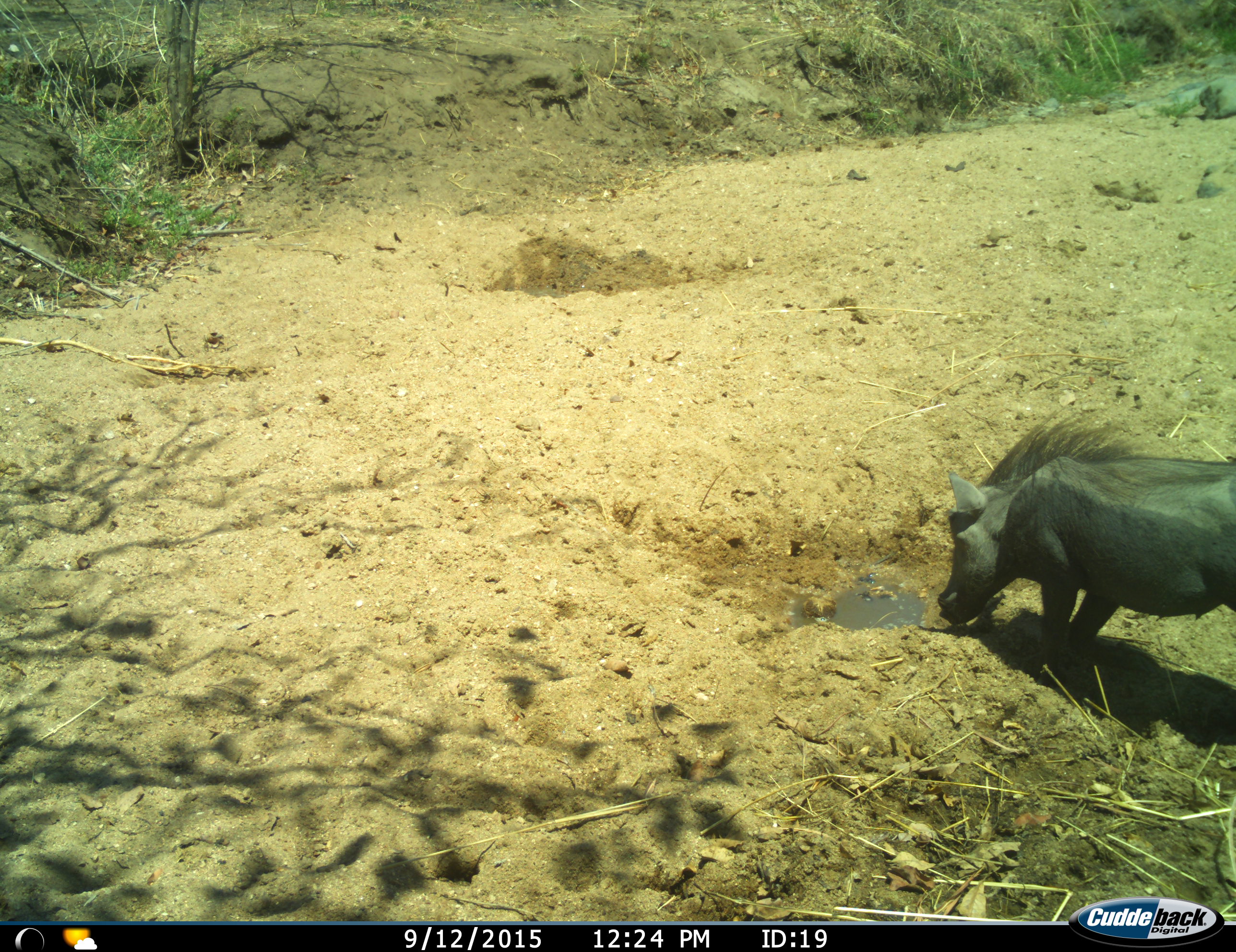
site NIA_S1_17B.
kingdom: Animalia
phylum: Chordata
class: Mammalia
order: Artiodactyla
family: Suidae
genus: Phacochoerus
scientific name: Phacochoerus africanus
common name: warthog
Warthog (Phacochoerus africanus), count 1. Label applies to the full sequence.